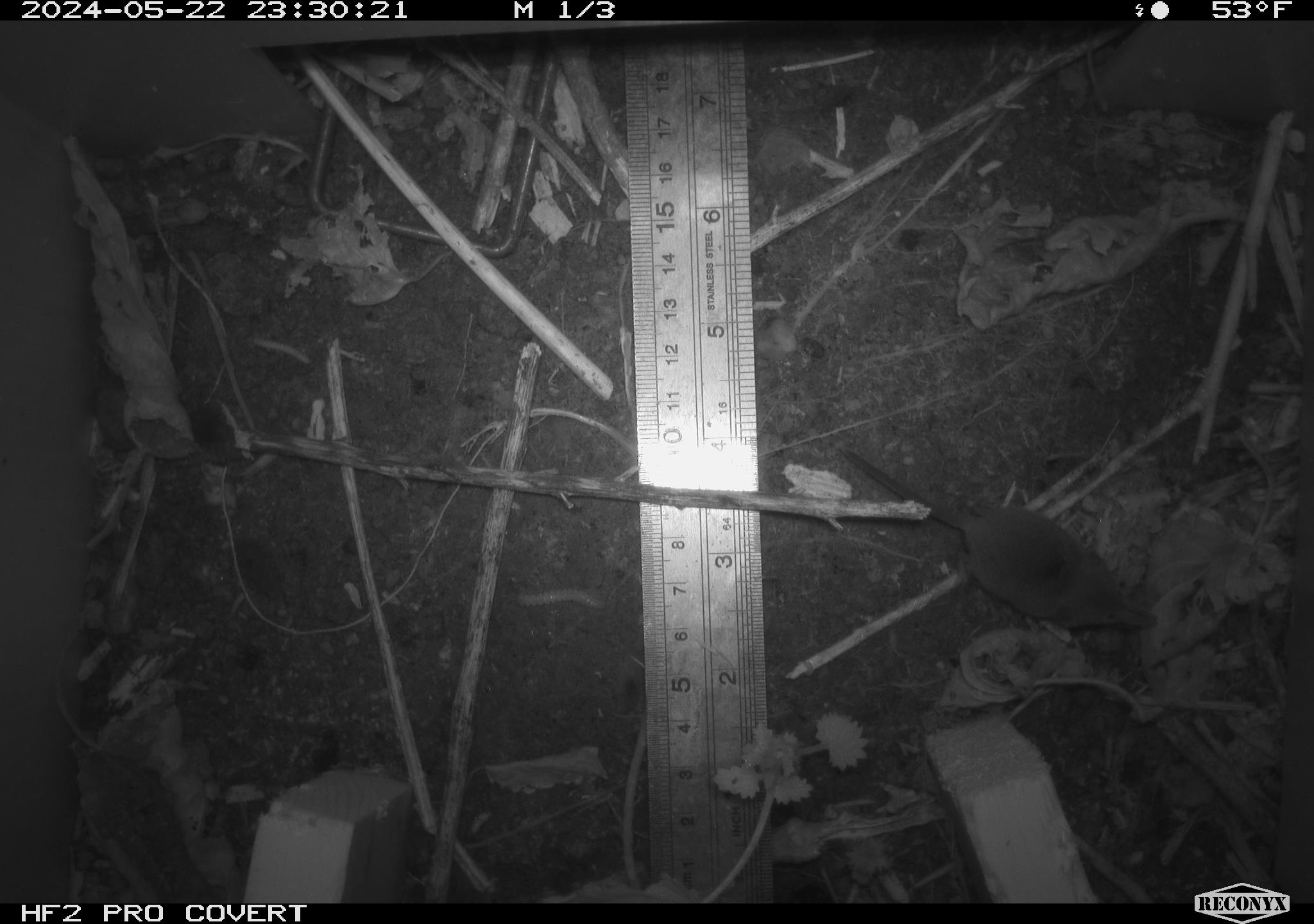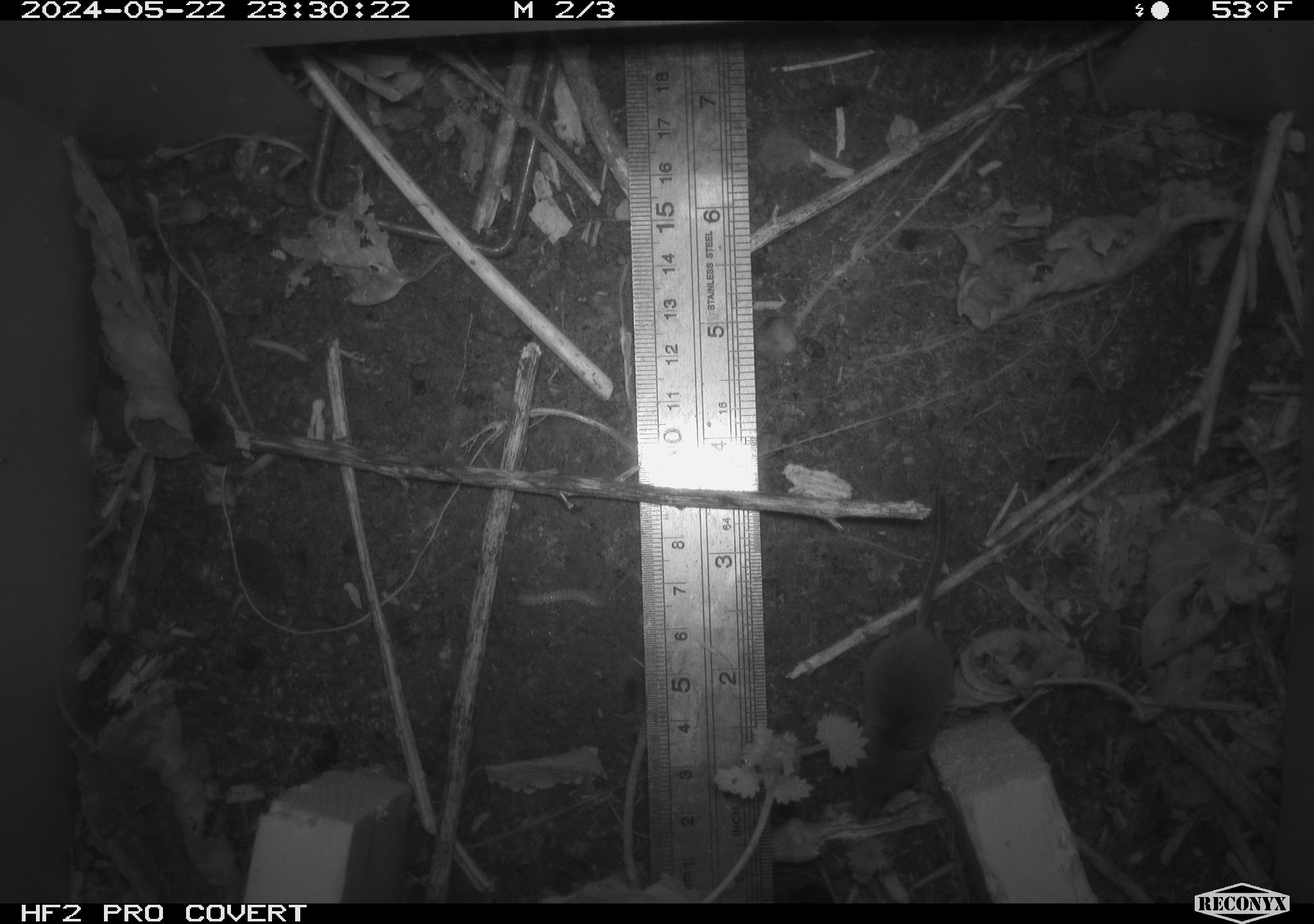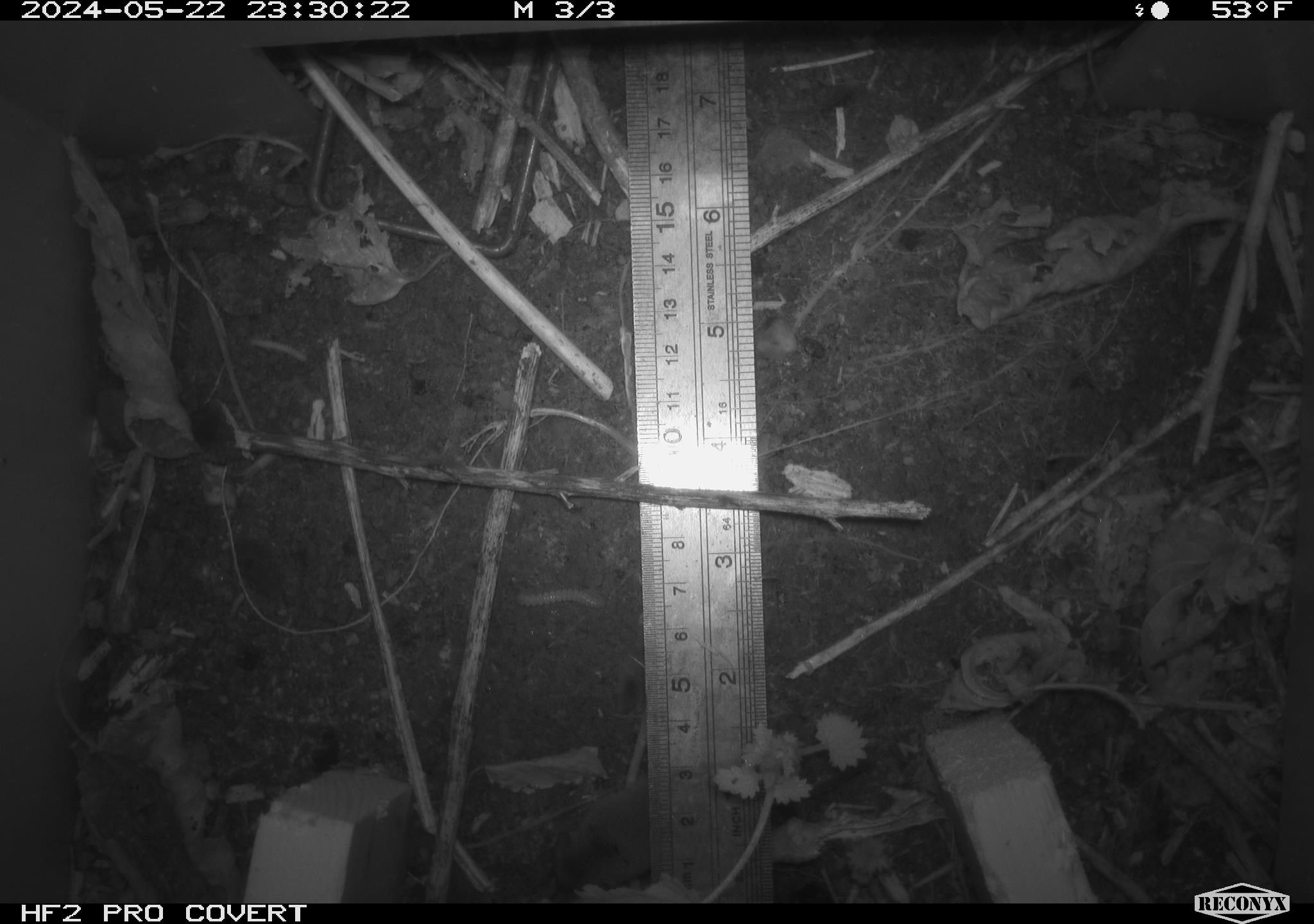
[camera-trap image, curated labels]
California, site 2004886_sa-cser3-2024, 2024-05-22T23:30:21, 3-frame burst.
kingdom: Animalia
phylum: Chordata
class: Mammalia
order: Eulipotyphla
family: Soricidae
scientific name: Soricidae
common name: shrews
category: soricidae family